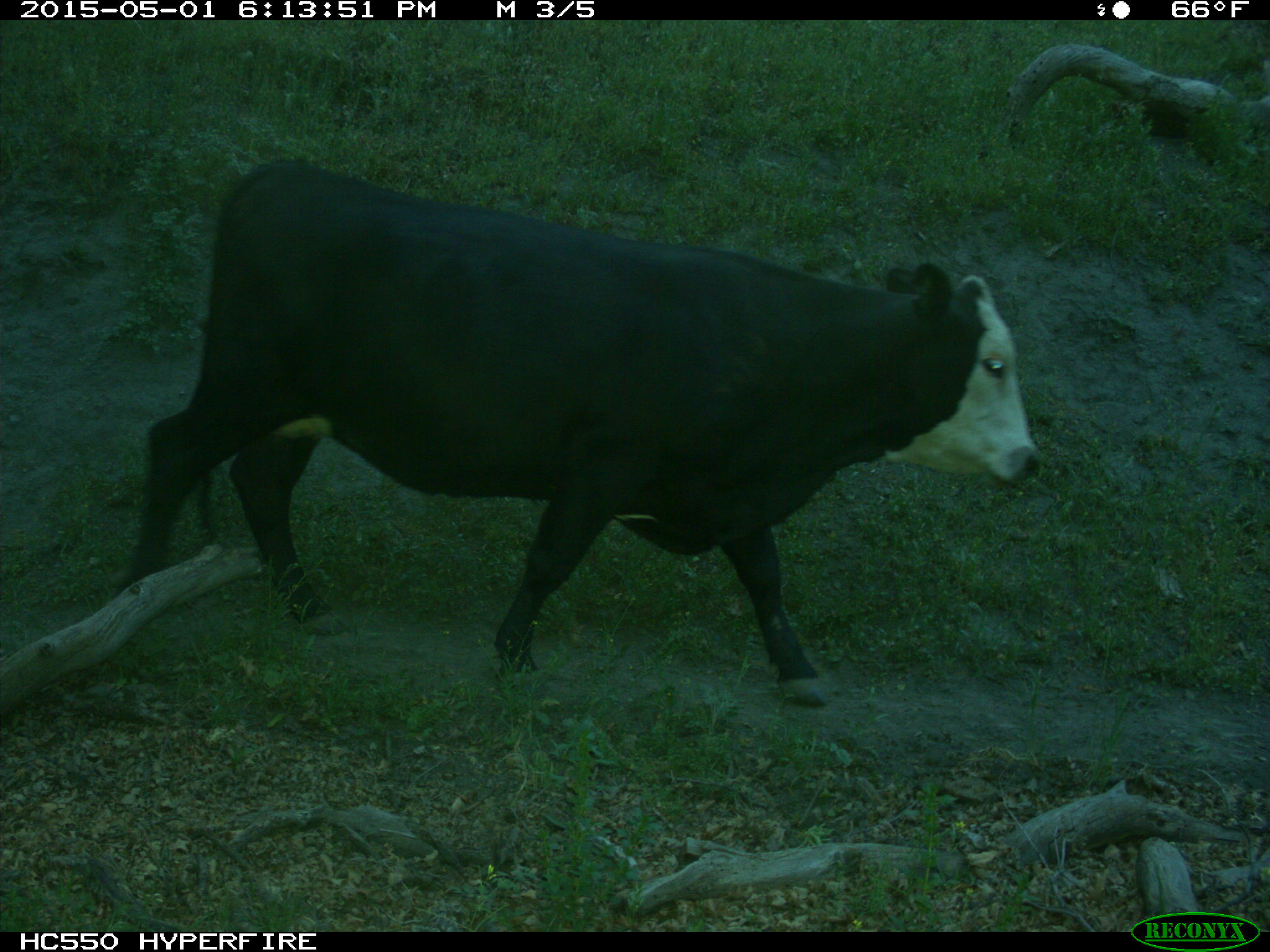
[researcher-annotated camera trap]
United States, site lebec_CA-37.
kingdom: Animalia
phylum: Chordata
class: Mammalia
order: Artiodactyla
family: Bovidae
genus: Bos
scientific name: Bos taurus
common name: domestic cow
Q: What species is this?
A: Bos taurus (domestic cow).